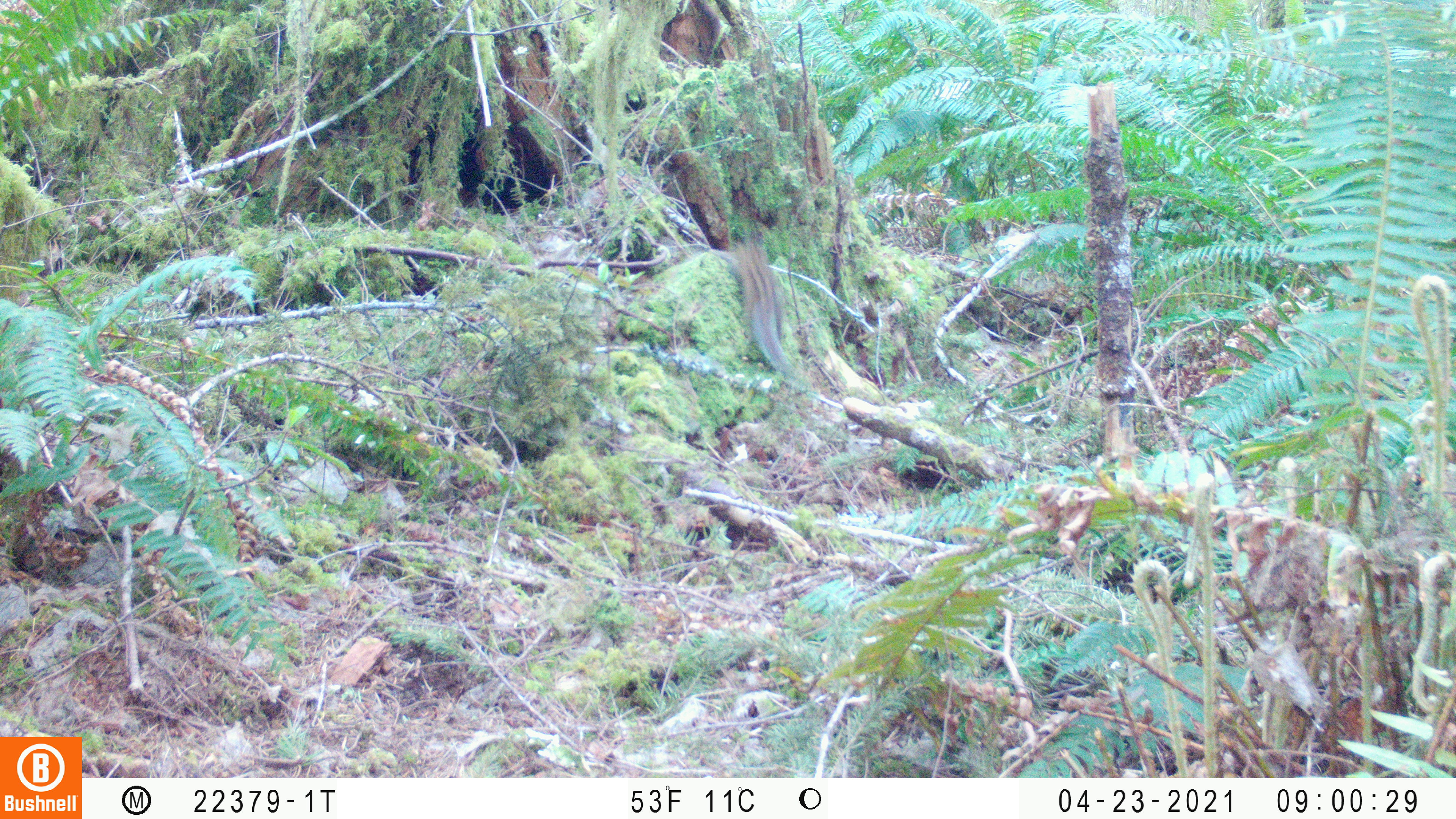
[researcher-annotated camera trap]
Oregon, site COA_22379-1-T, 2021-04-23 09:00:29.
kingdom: Animalia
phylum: Chordata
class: Mammalia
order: Rodentia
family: Sciuridae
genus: Neotamias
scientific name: Neotamias townsendii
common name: townsend's chipmunk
Townsend's chipmunk (Neotamias townsendii).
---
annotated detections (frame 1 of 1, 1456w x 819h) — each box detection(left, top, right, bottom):
townsend's chipmunk: detection(708, 221, 837, 397)